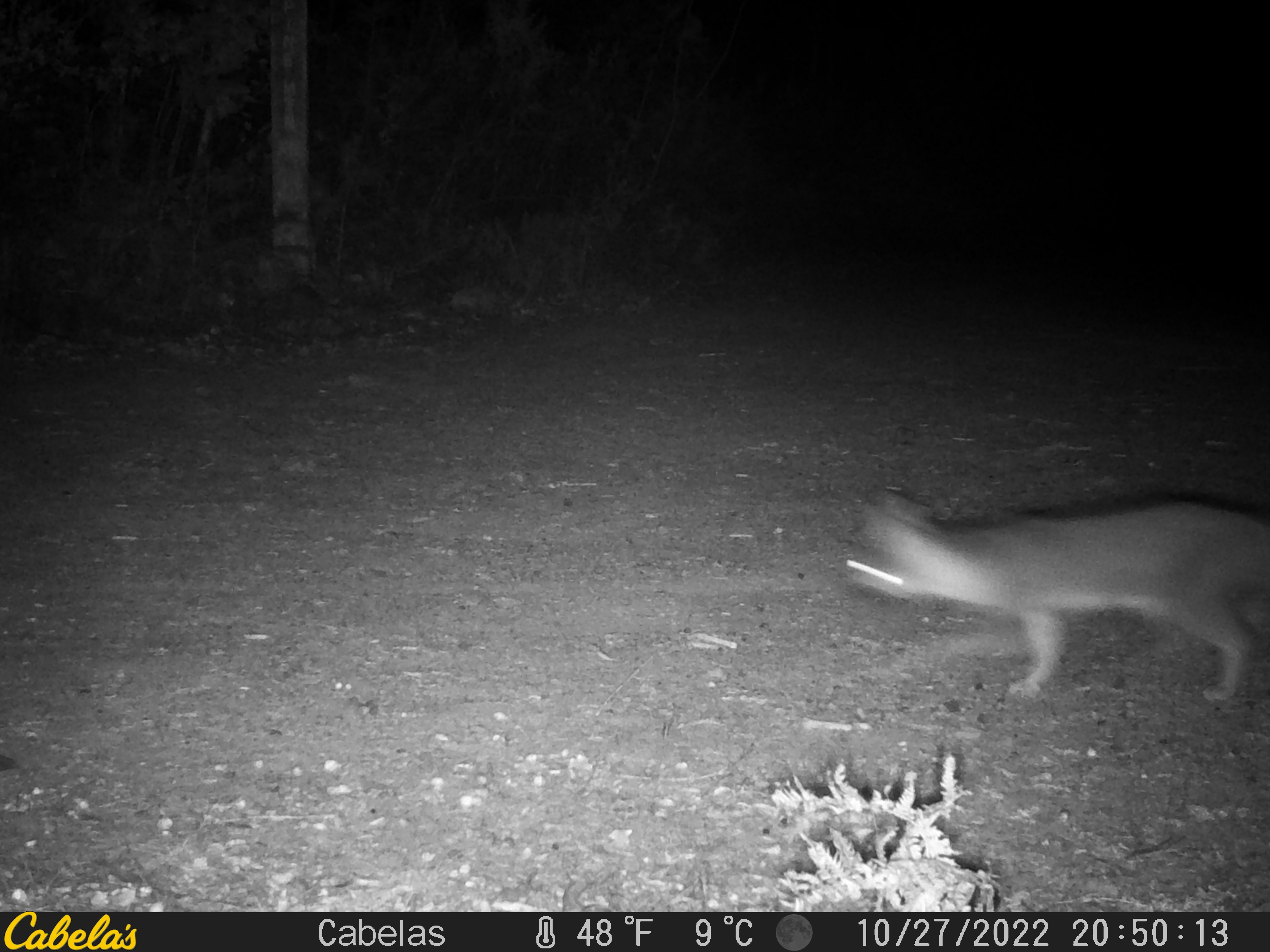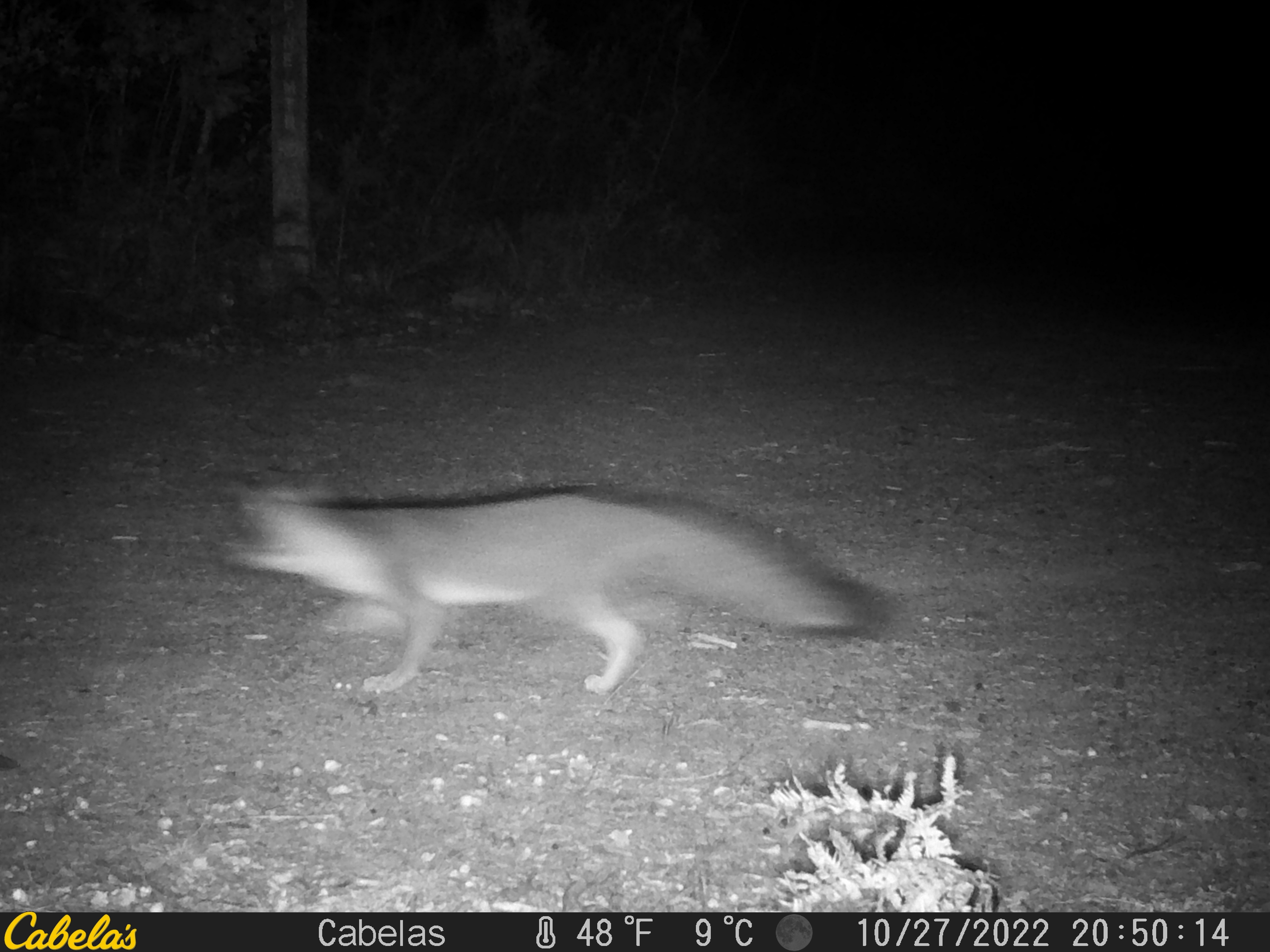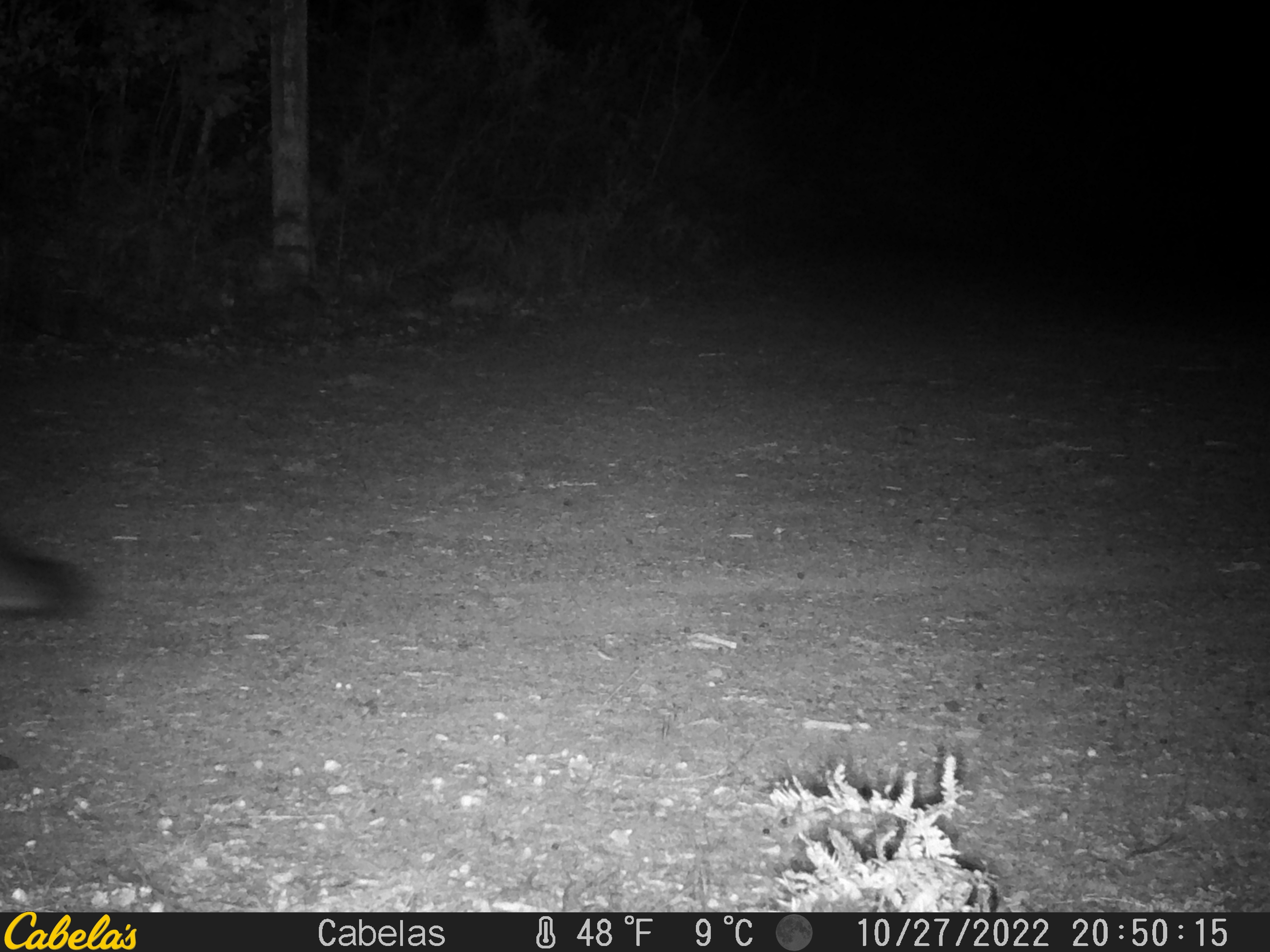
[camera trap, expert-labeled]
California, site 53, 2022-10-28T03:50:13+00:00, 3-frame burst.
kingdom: Animalia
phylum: Chordata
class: Mammalia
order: Carnivora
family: Canidae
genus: Urocyon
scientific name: Urocyon cinereoargenteus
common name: gray fox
Gray fox (Urocyon cinereoargenteus).